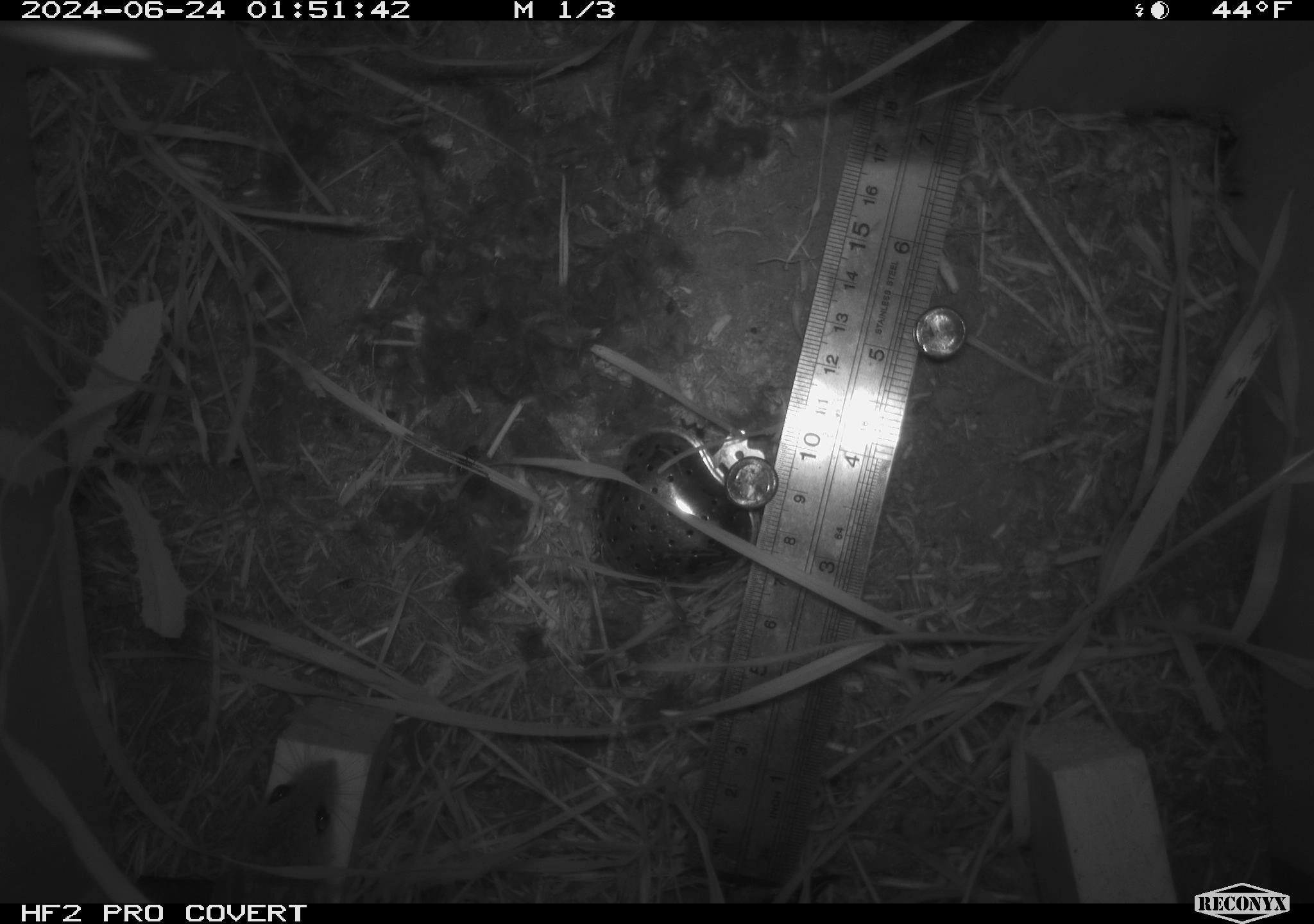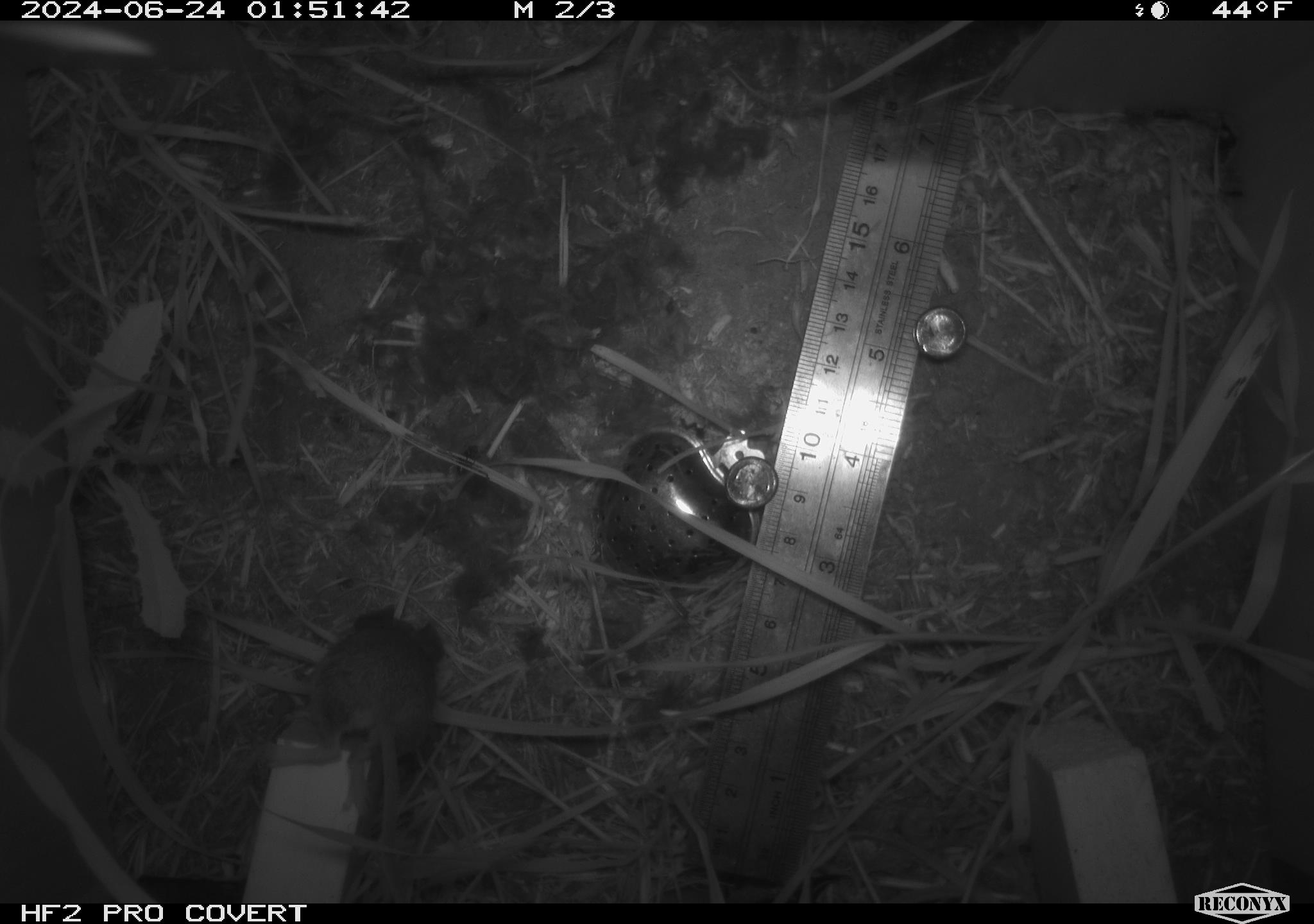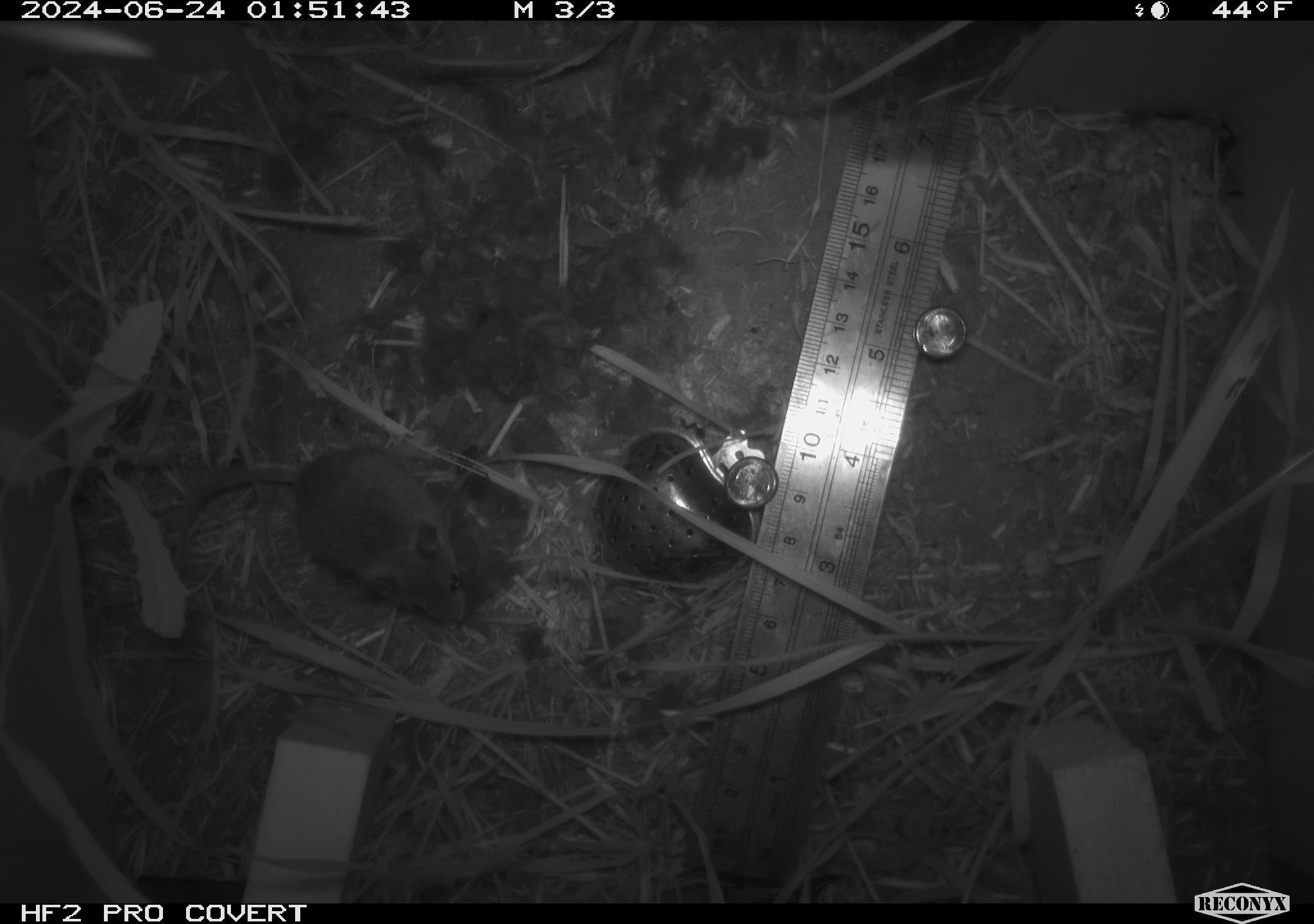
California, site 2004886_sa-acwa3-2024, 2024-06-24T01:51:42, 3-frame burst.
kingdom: Animalia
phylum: Chordata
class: Mammalia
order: Rodentia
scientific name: Rodentia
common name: mouse species